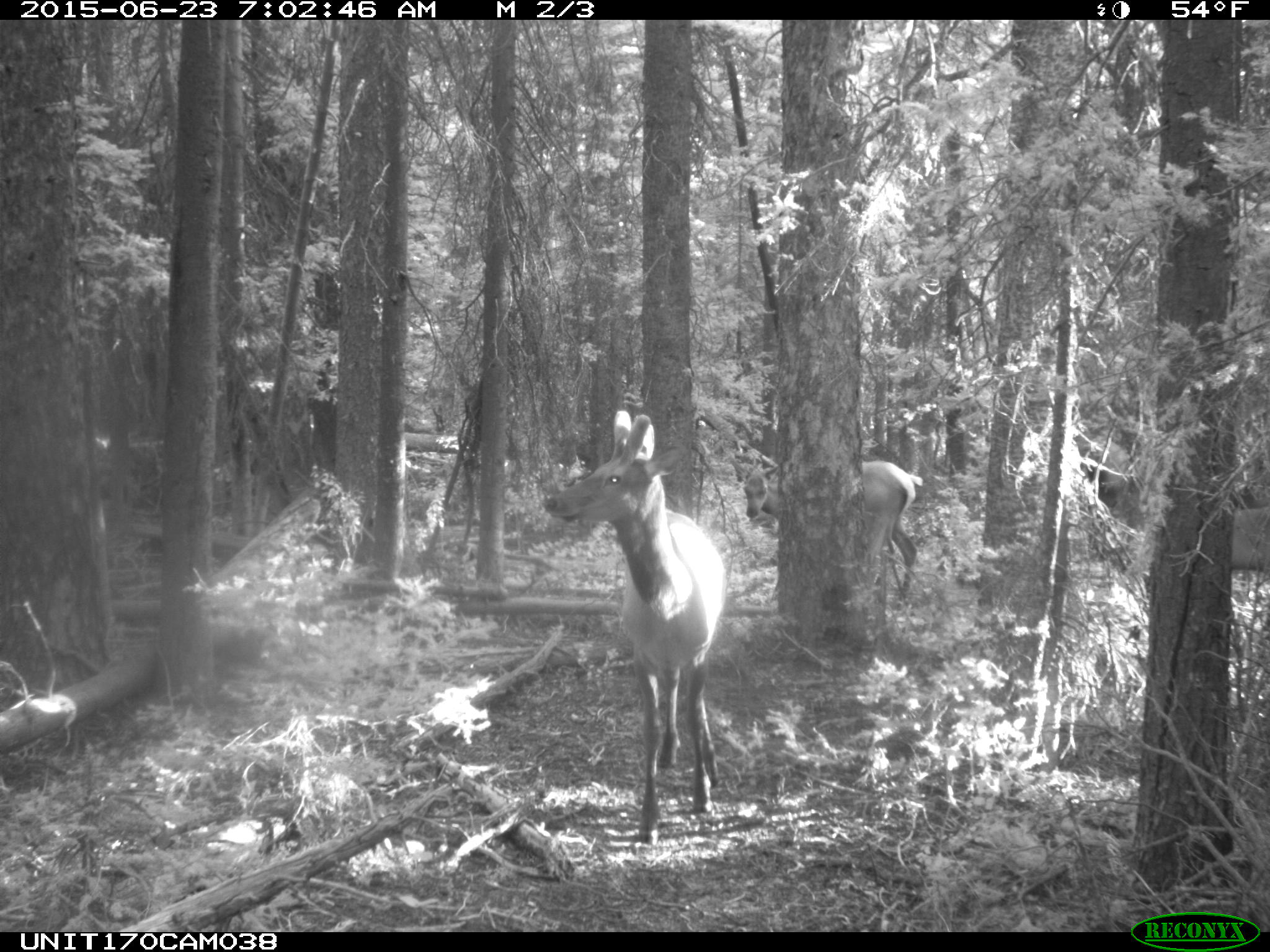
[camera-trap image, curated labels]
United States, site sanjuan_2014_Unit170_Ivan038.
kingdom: Animalia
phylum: Chordata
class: Mammalia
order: Artiodactyla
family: Cervidae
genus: Cervus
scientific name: Cervus elaphus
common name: red deer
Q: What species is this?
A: Cervus elaphus (red deer).